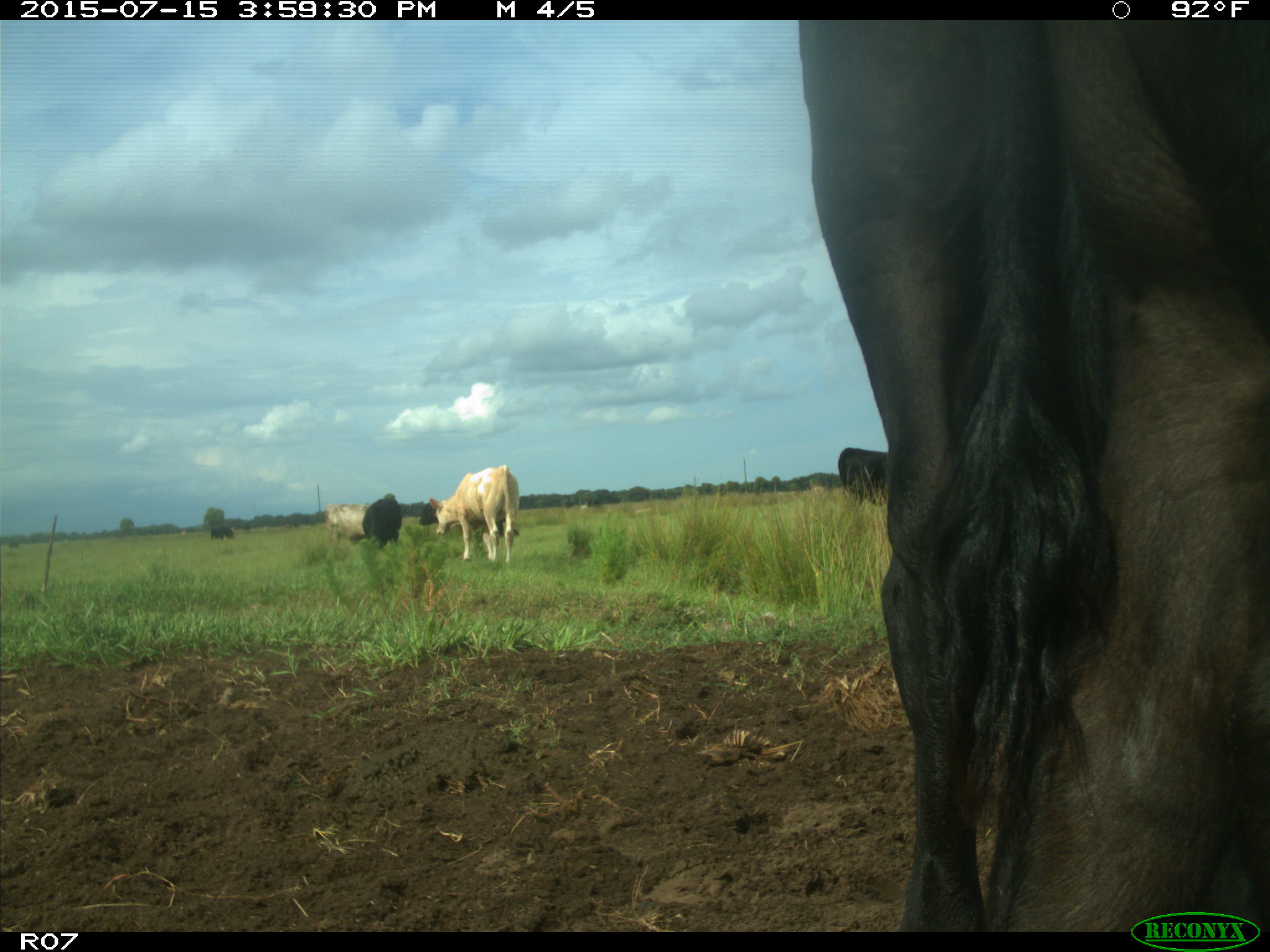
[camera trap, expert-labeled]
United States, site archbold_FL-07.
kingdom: Animalia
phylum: Chordata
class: Mammalia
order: Artiodactyla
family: Bovidae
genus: Bos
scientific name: Bos taurus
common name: domestic cow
Bos taurus (domestic cow).